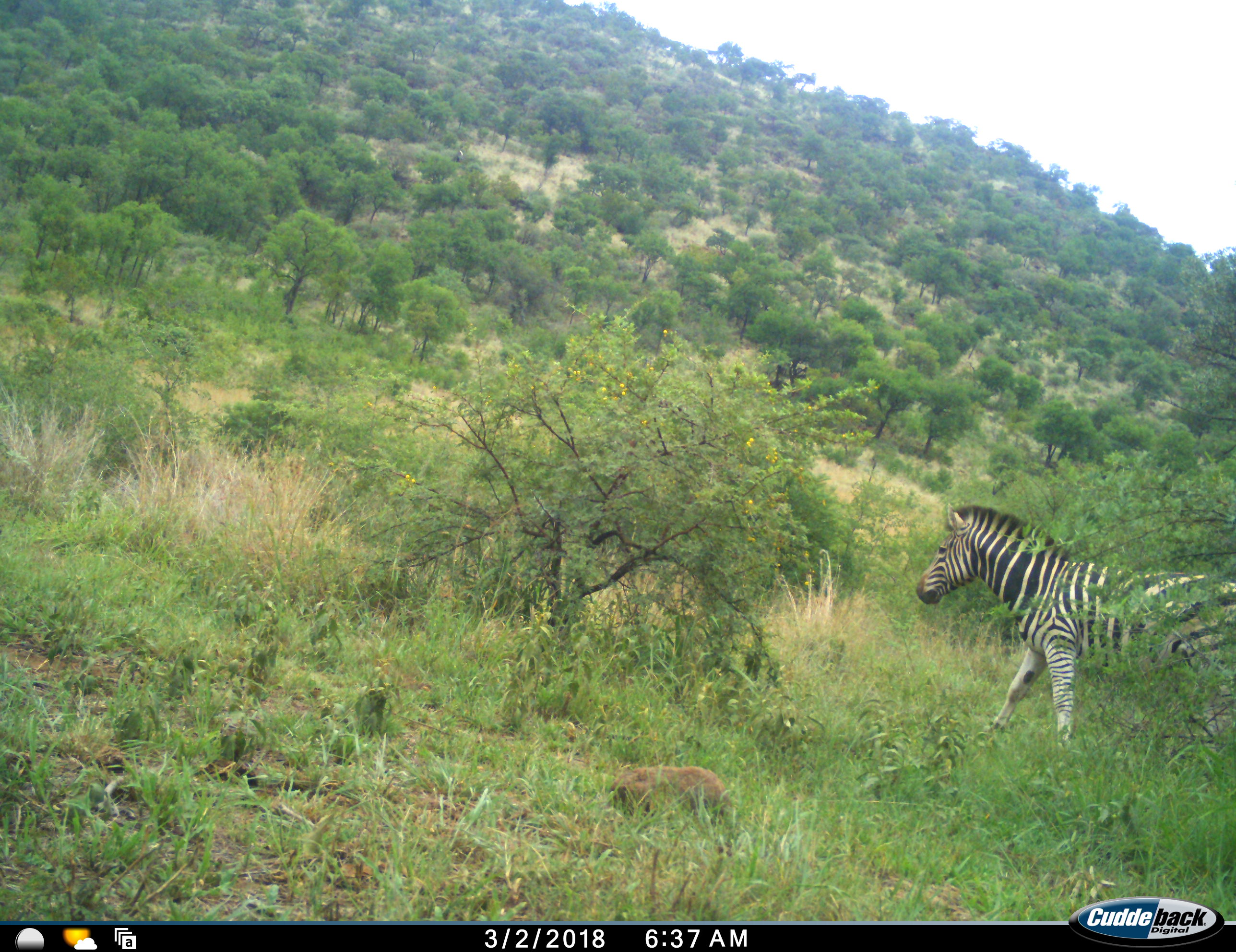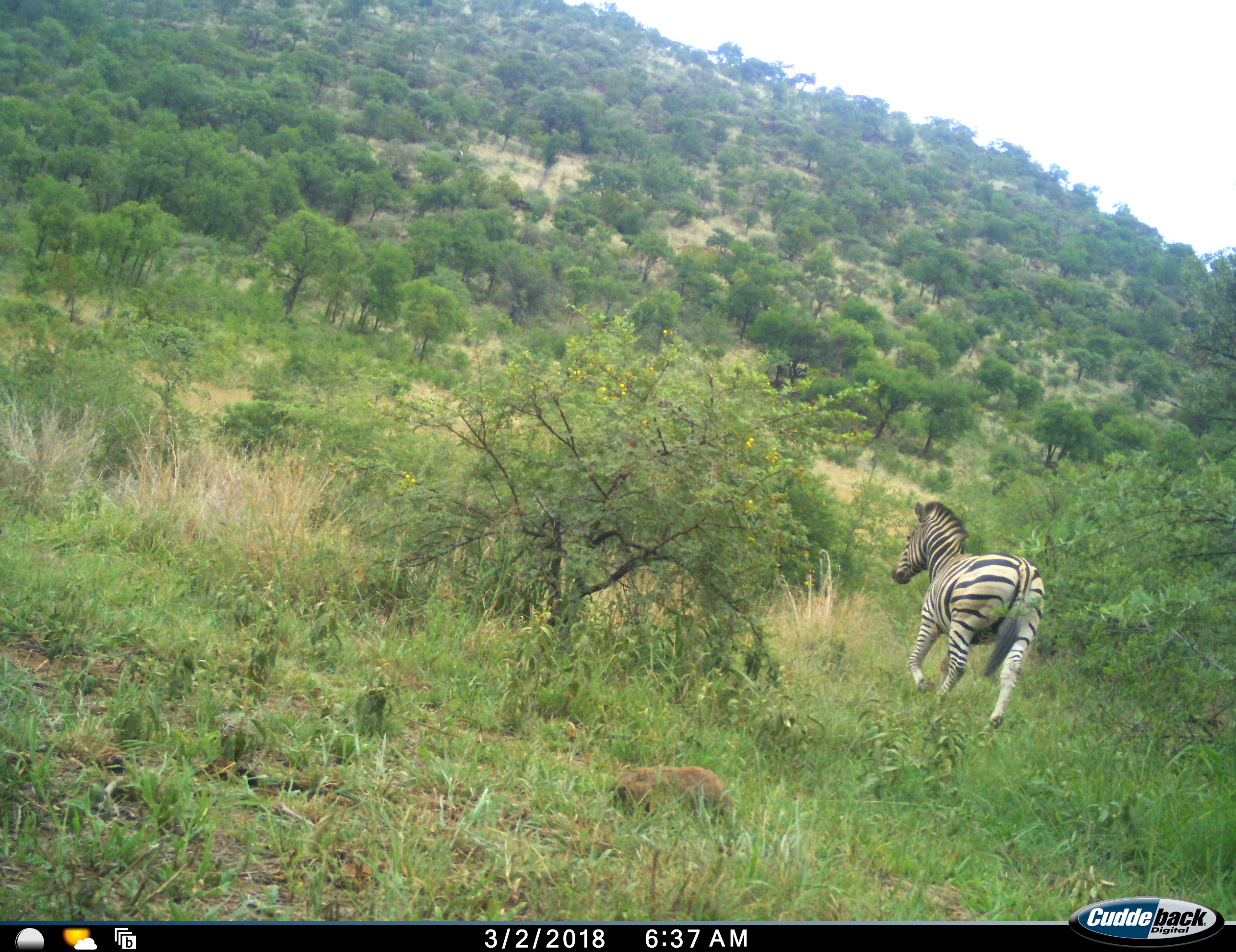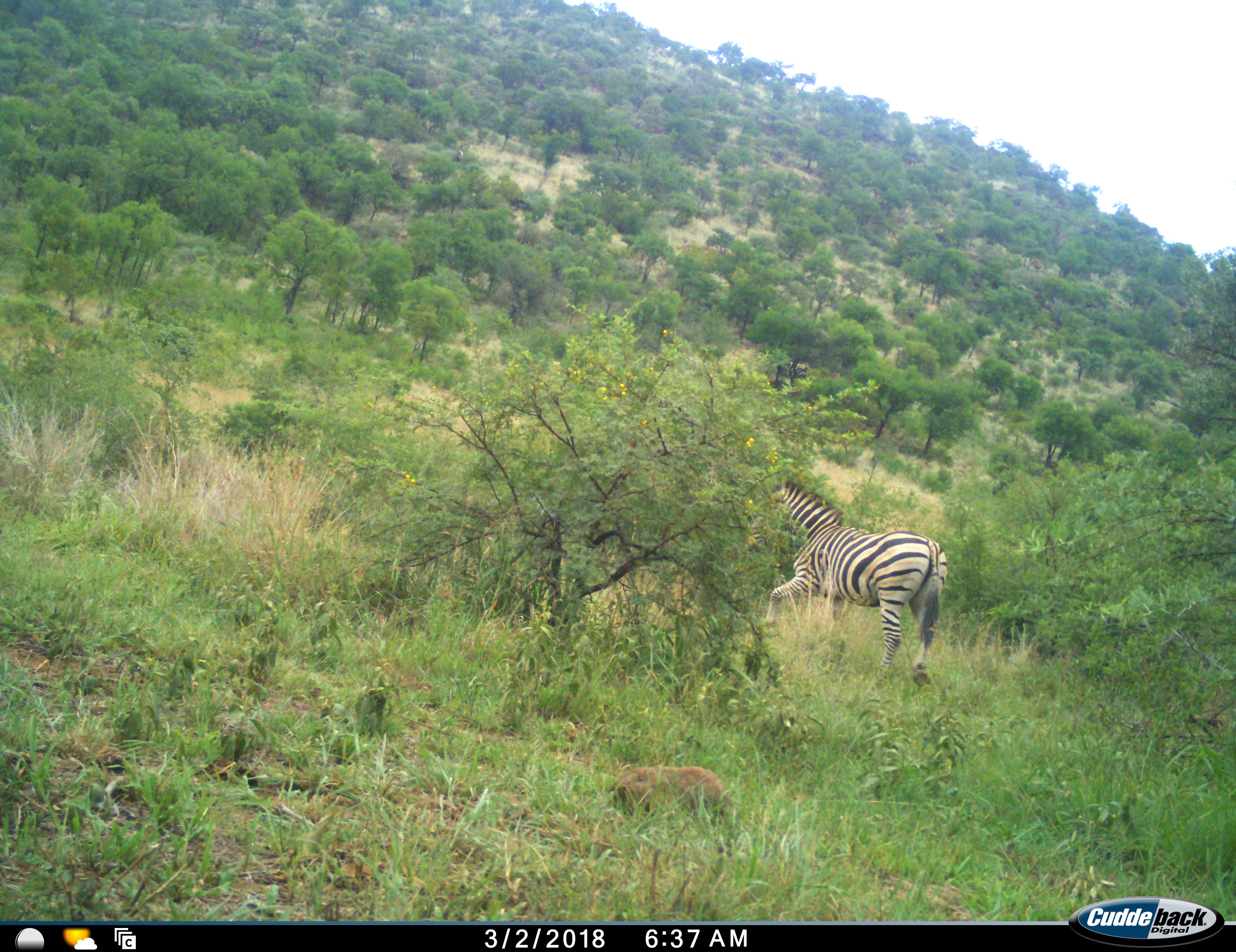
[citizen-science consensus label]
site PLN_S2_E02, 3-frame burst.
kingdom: Animalia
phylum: Chordata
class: Mammalia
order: Perissodactyla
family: Equidae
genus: Equus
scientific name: Equus quagga burchellii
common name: burchell's zebra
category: zebraburchells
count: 1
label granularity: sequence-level